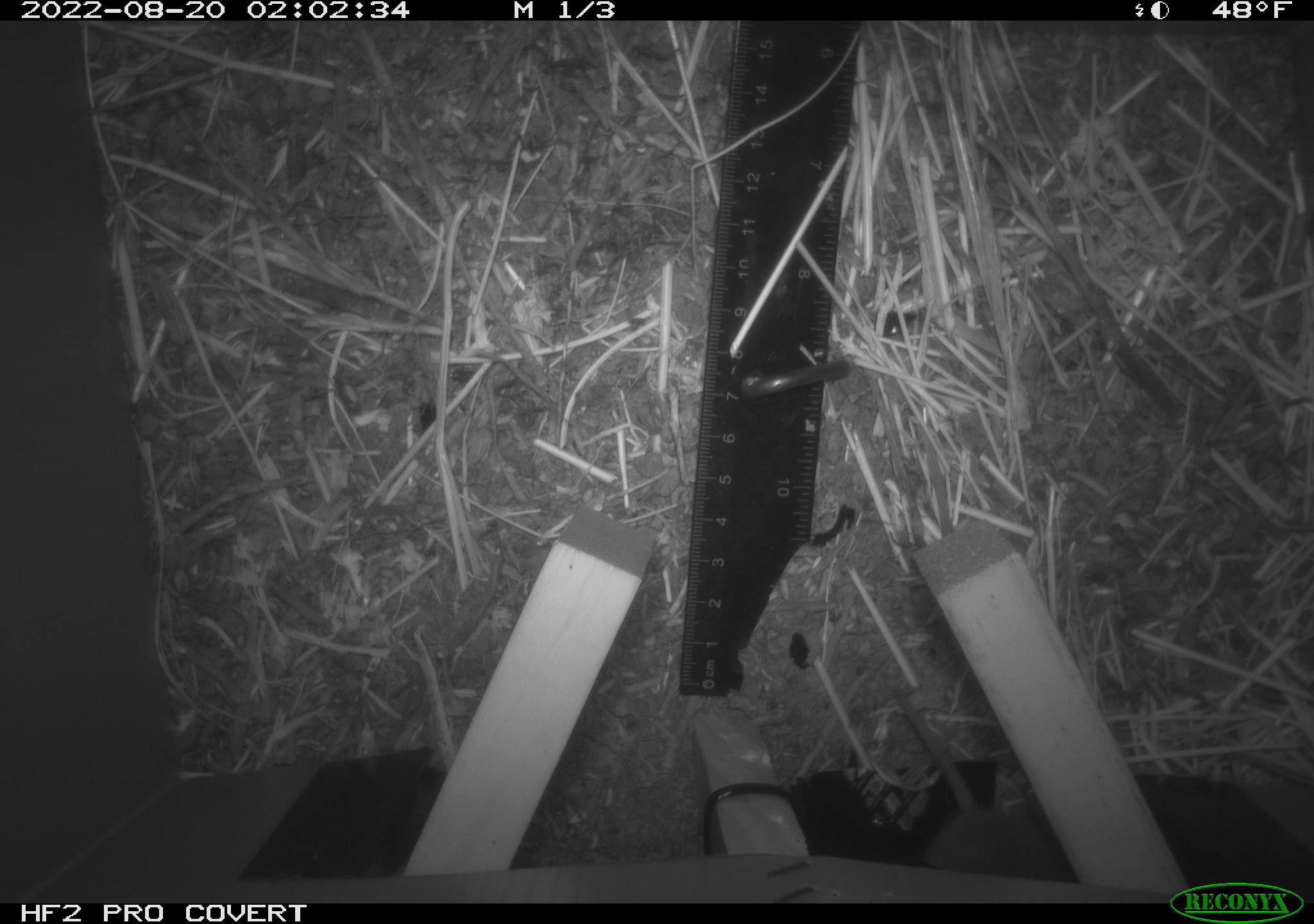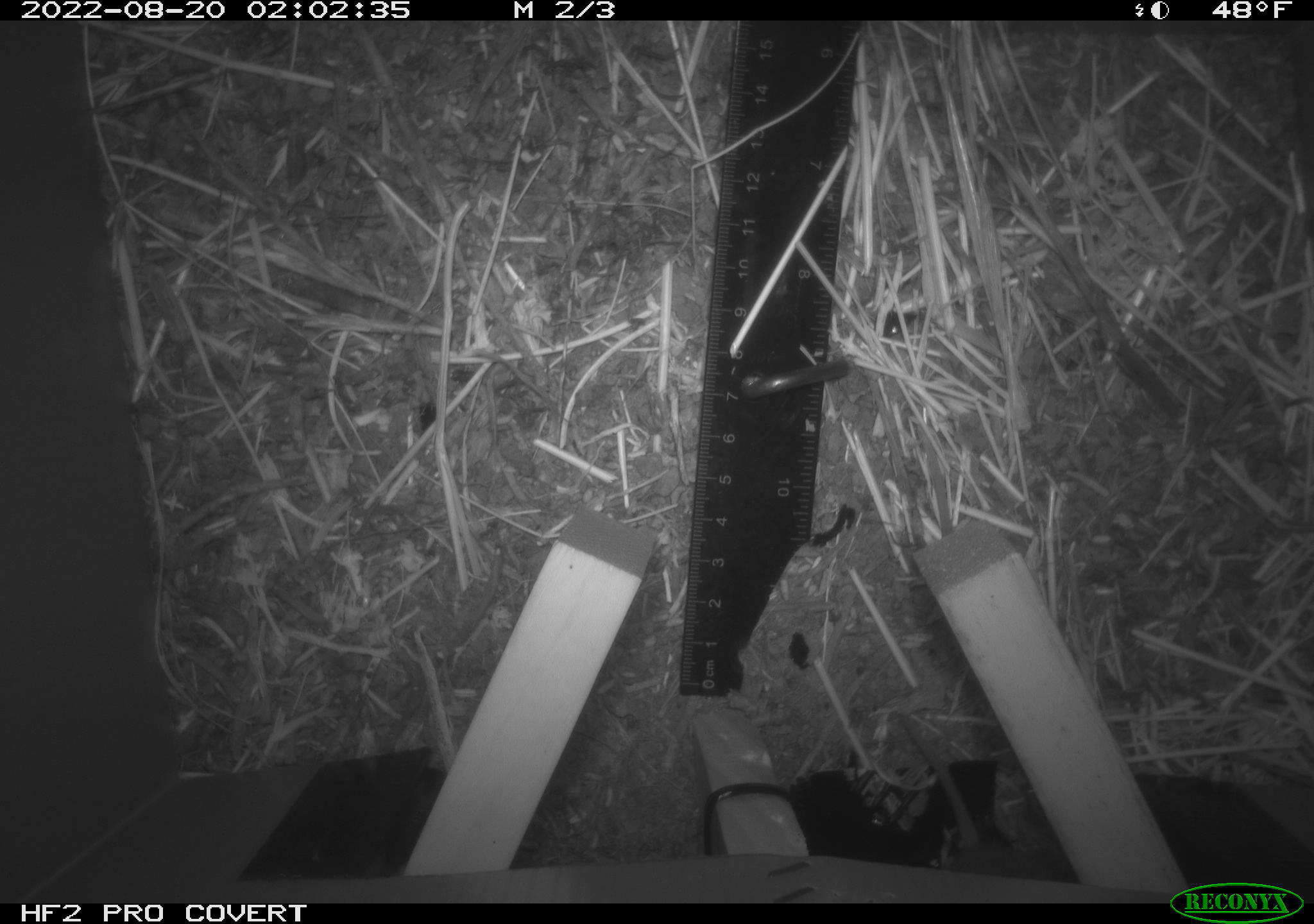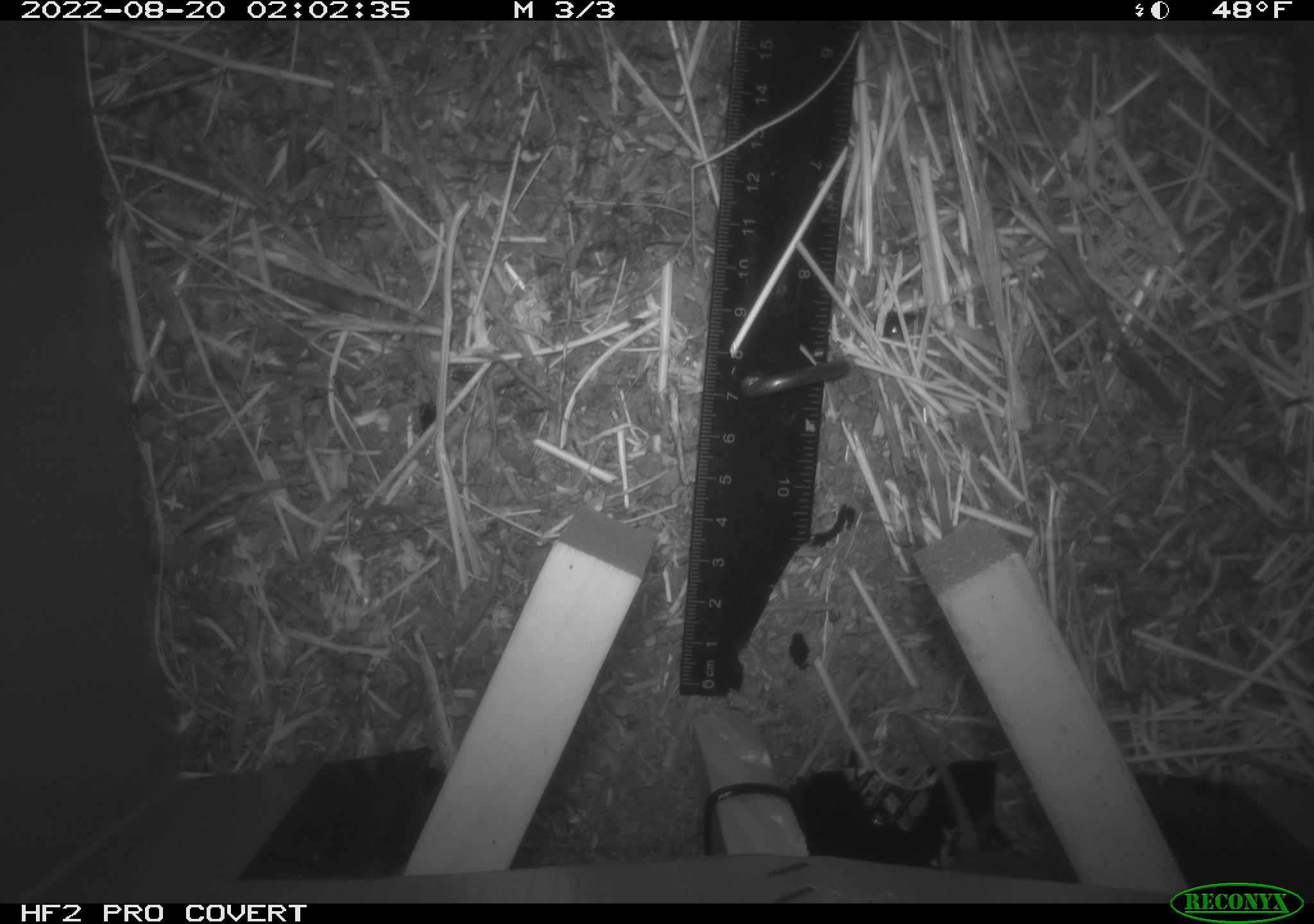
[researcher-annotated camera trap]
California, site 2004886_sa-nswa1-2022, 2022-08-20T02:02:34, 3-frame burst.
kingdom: Animalia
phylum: Chordata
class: Mammalia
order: Rodentia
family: Cricetidae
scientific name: Cricetidae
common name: hamsters, voles, lemmings, and allies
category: cricetidae family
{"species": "cricetidae family (hamsters, voles, lemmings, and allies) (Cricetidae)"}